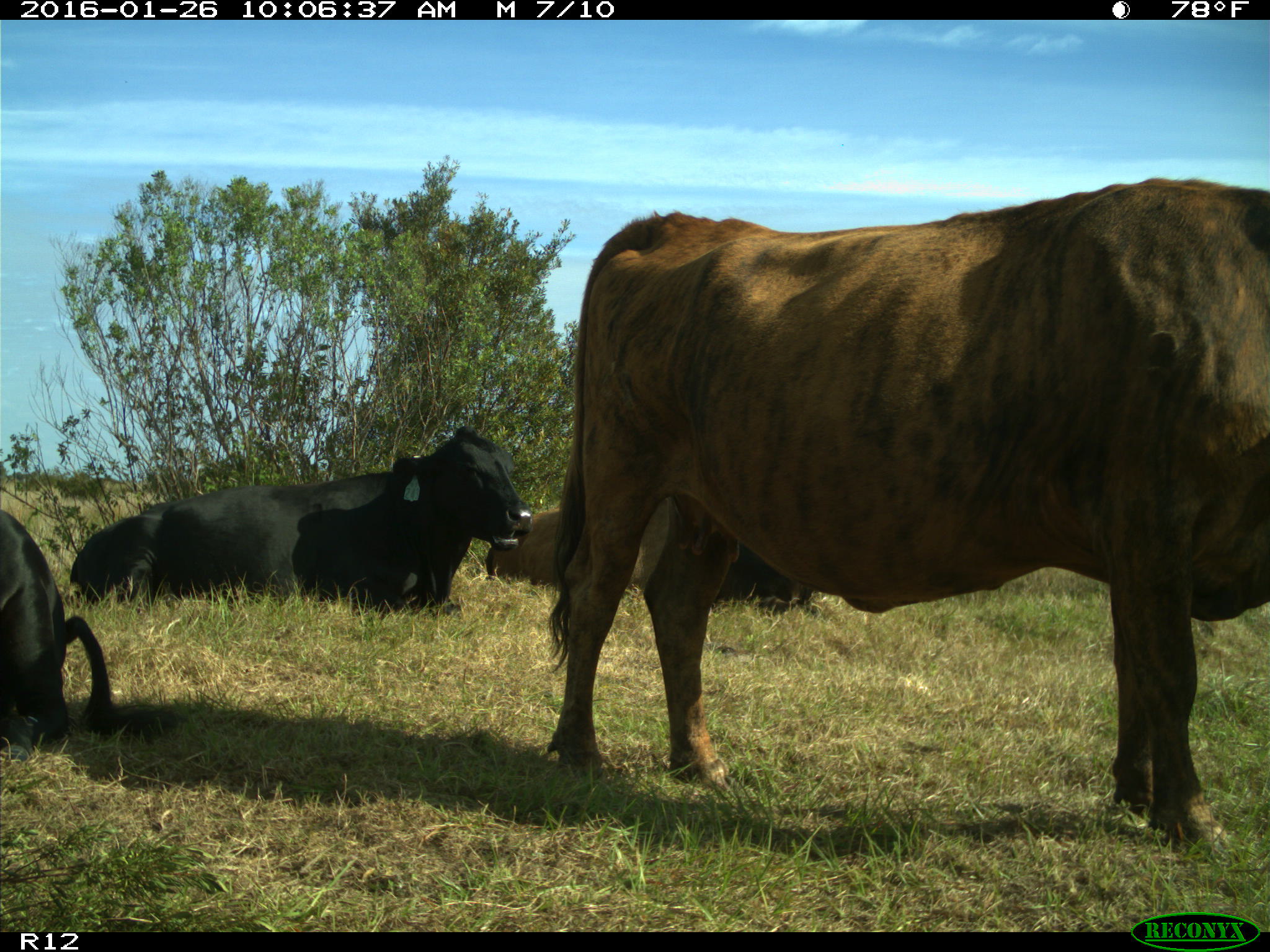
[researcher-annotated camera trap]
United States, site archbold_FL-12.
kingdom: Animalia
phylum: Chordata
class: Mammalia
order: Artiodactyla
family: Bovidae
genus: Bos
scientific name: Bos taurus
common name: domestic cow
Bos taurus (domestic cow).